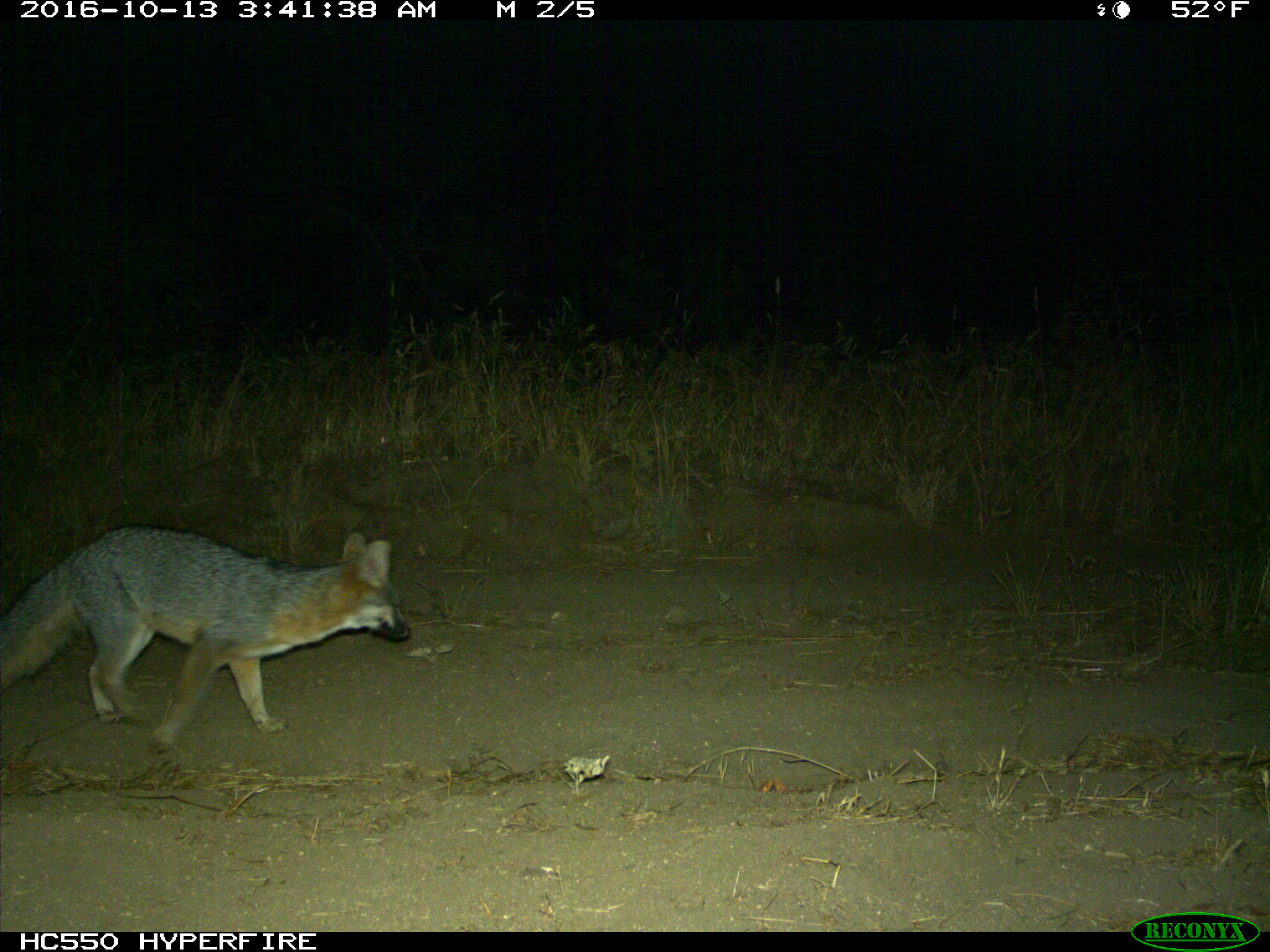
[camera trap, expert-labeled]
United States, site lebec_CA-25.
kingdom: Animalia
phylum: Chordata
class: Mammalia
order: Carnivora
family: Canidae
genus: Urocyon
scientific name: Urocyon cinereoargenteus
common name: gray fox